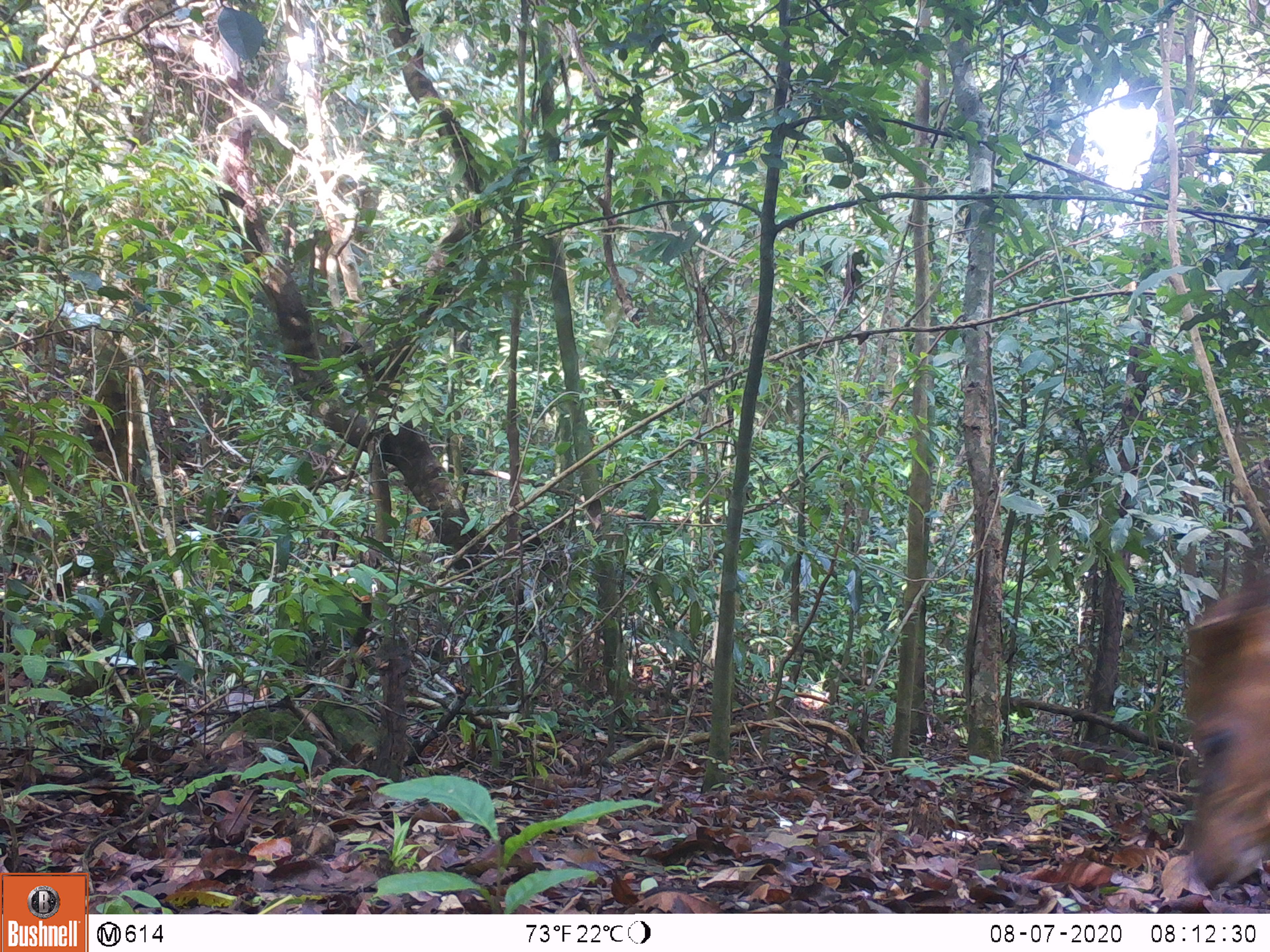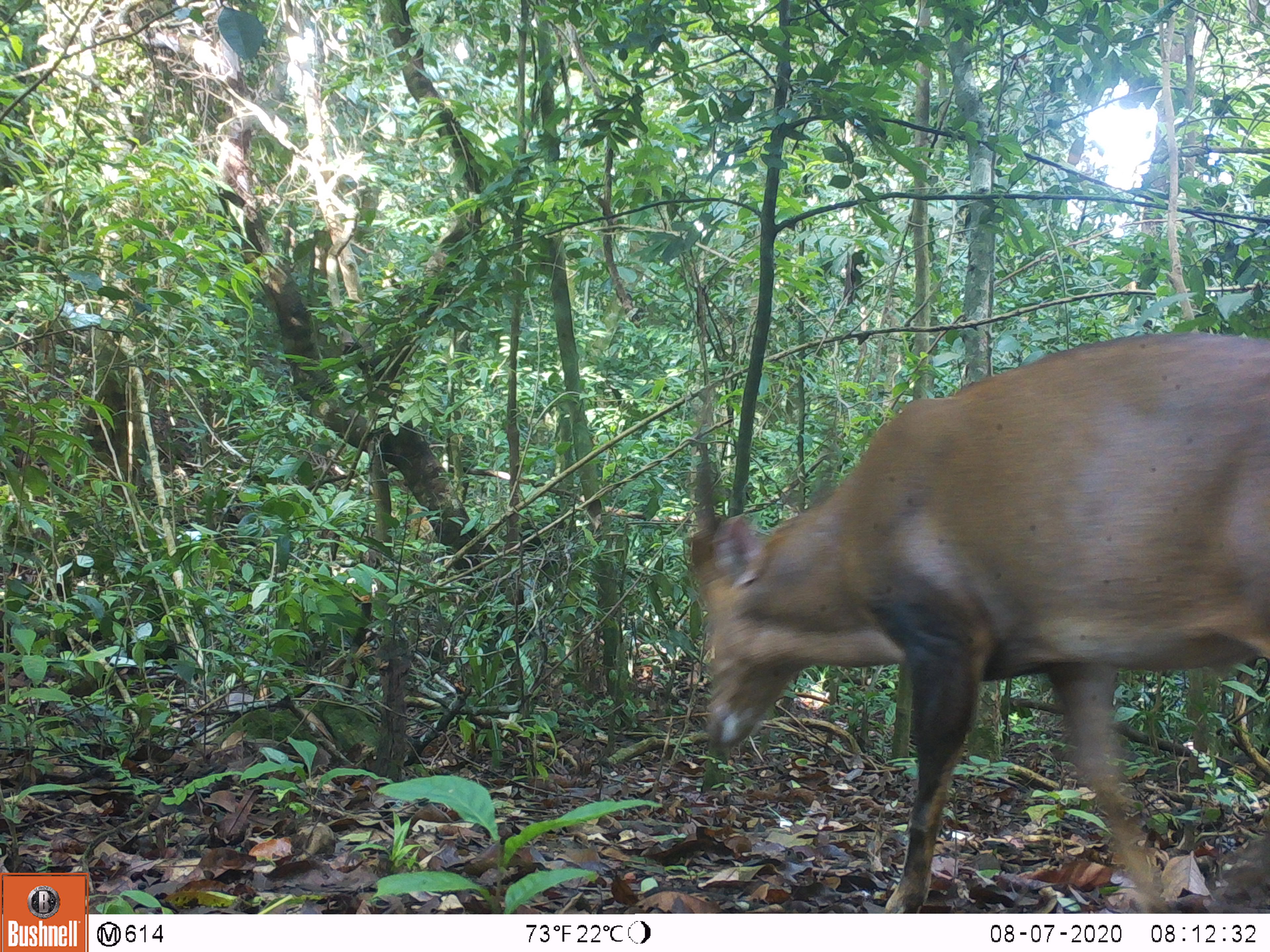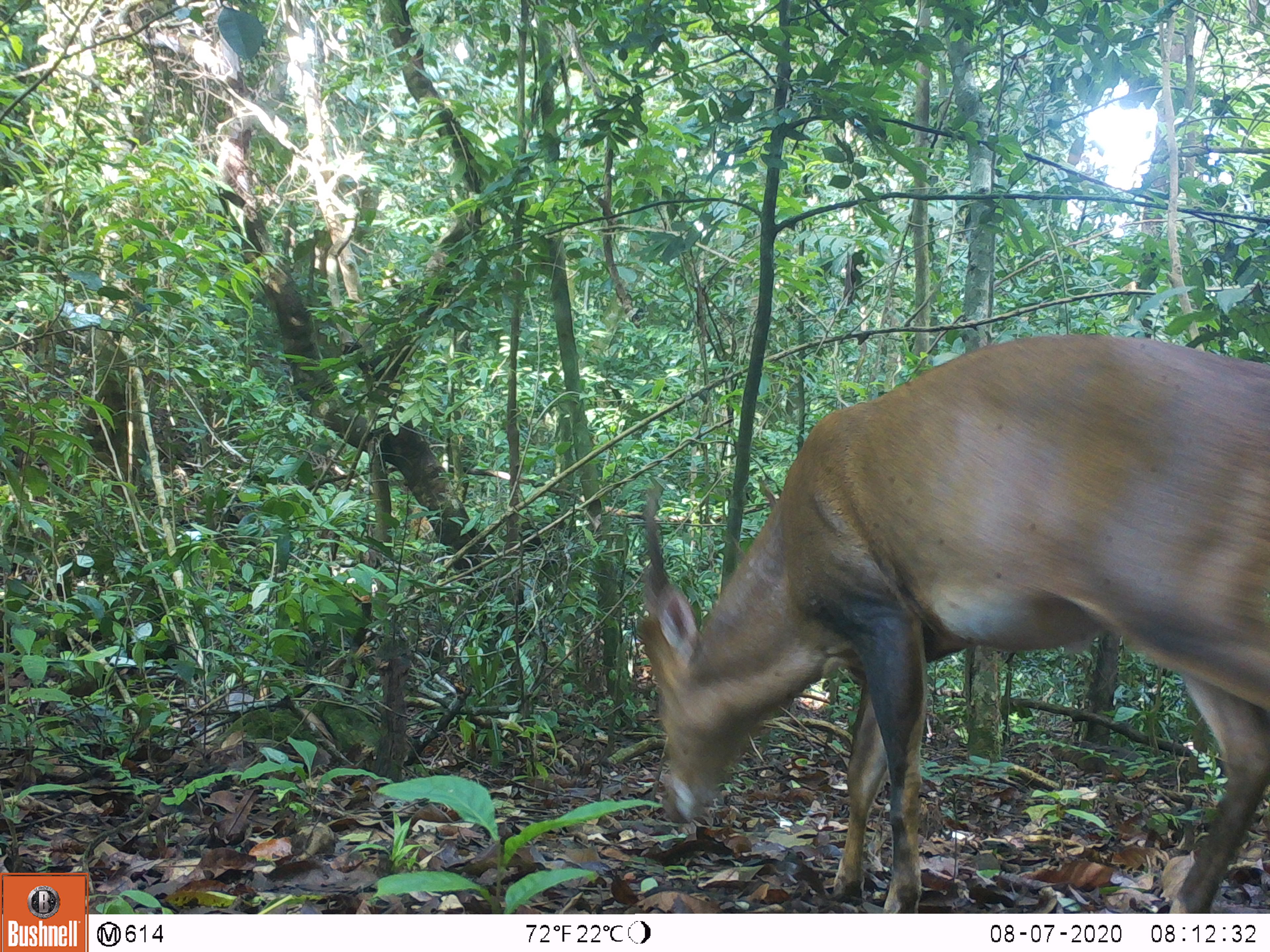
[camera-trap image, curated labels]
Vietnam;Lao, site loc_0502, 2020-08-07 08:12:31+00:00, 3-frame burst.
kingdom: Animalia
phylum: Chordata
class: Mammalia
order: Artiodactyla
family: Cervidae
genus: Muntiacus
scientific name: Muntiacus vuquangensis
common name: large-antlered muntjac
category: large antlered muntjac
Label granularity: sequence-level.